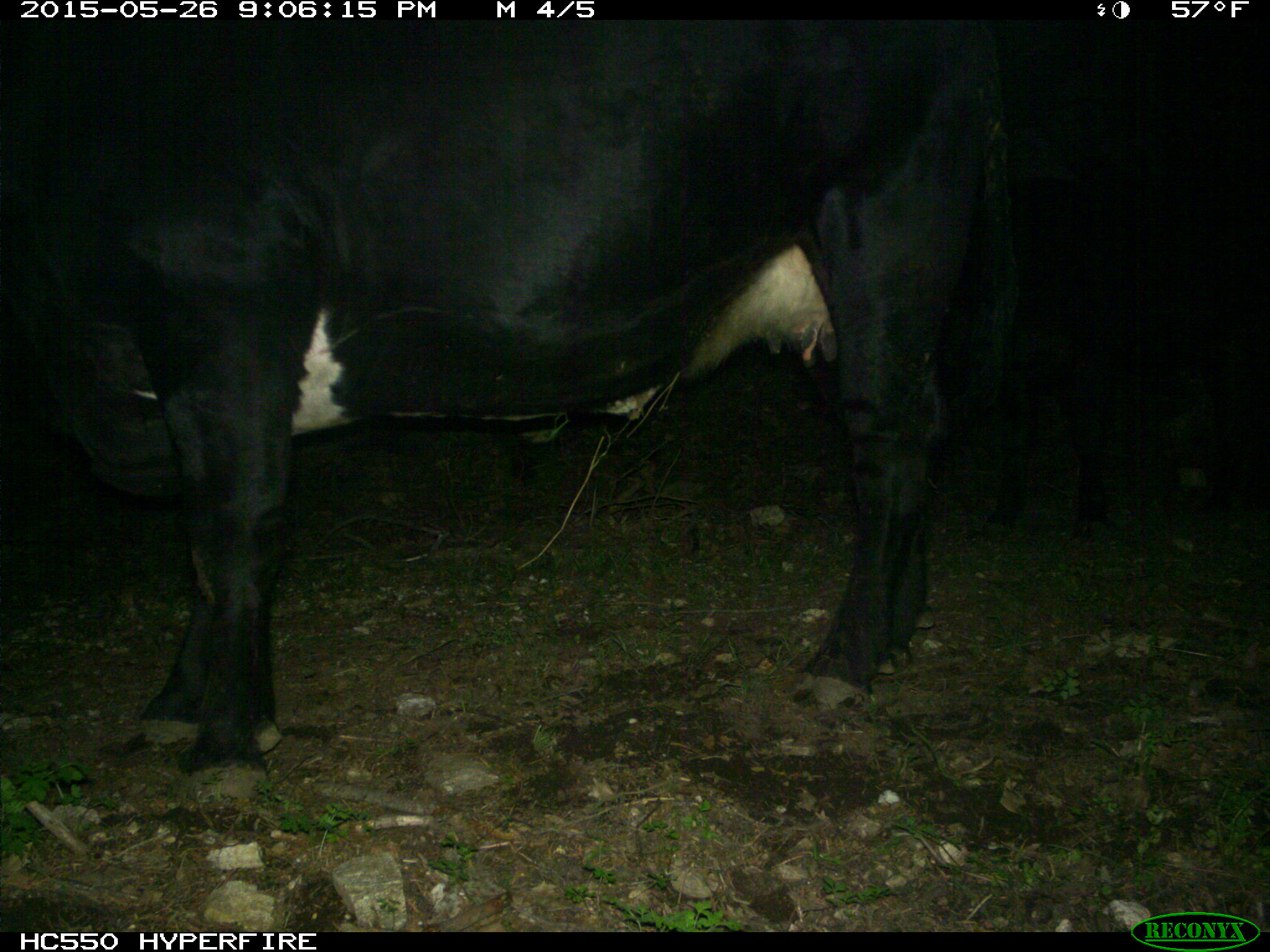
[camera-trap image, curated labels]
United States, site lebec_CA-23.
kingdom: Animalia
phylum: Chordata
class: Mammalia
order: Artiodactyla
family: Bovidae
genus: Bos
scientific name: Bos taurus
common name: domestic cow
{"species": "Bos taurus (domestic cow)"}